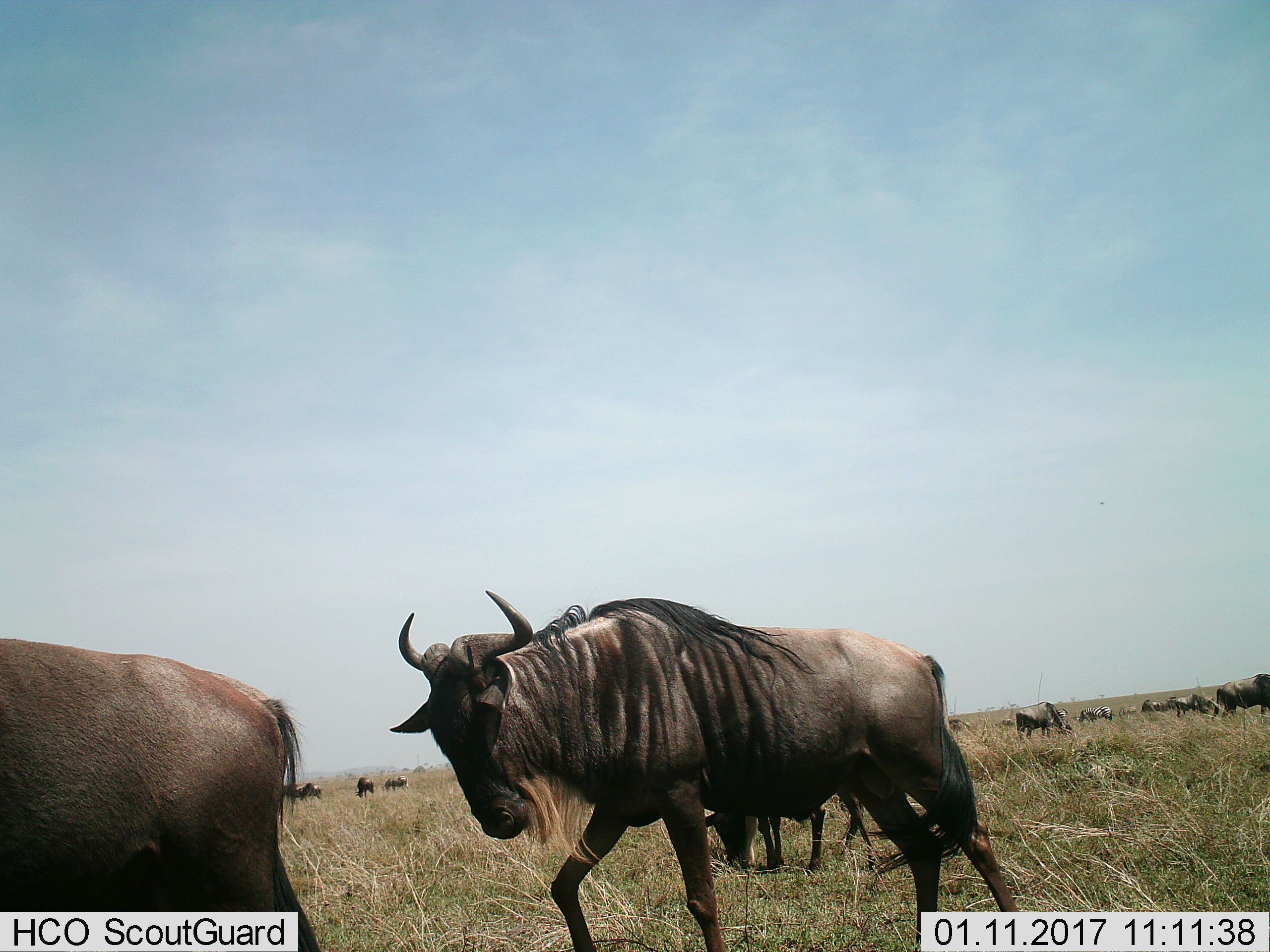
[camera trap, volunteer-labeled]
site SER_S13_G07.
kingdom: Animalia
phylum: Chordata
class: Mammalia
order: Artiodactyla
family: Bovidae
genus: Connochaetes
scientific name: Connochaetes taurinus taurinus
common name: blue wildebeest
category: wildebeestblue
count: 11-50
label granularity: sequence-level